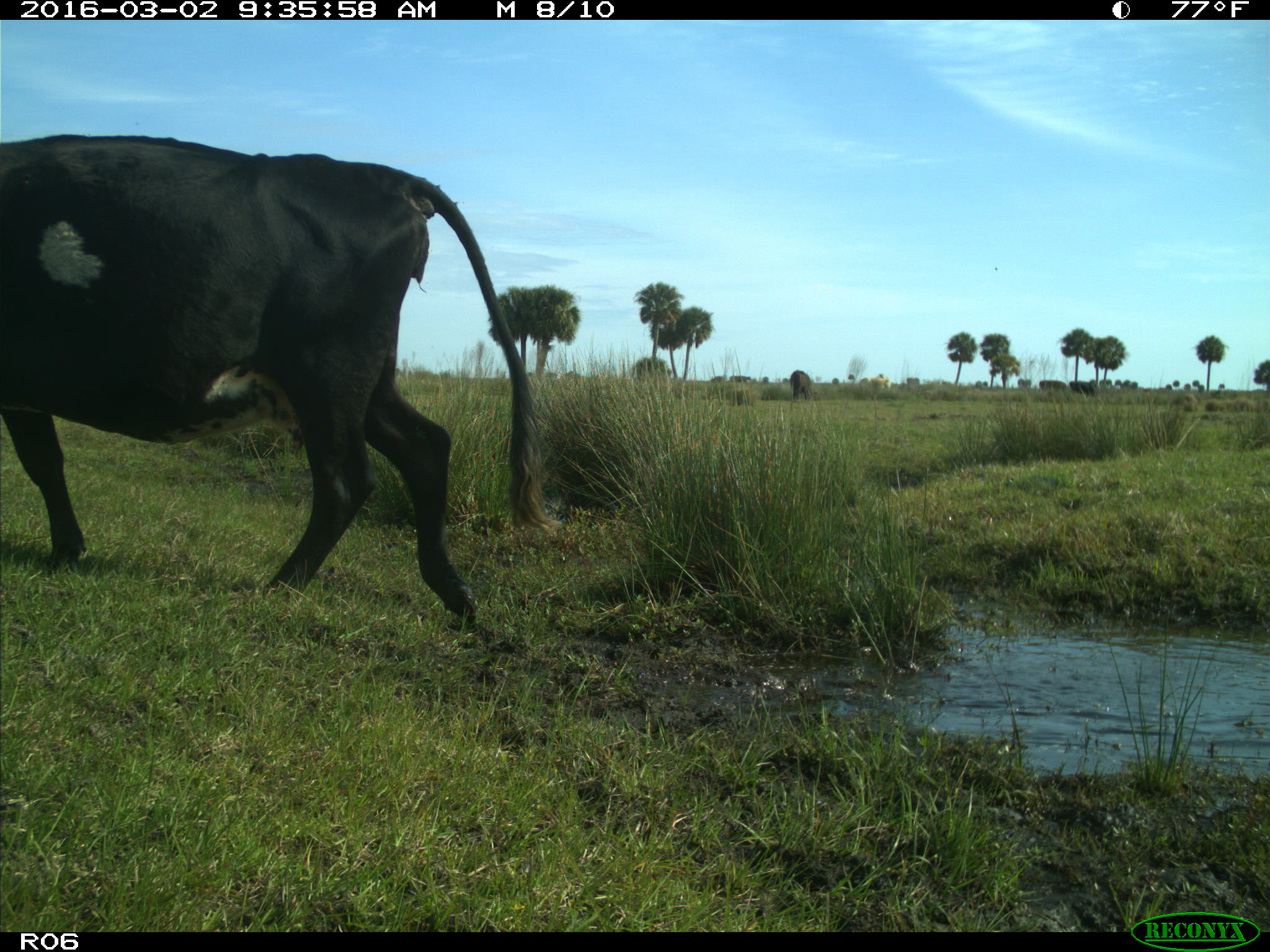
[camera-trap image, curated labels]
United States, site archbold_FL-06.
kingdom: Animalia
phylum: Chordata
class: Mammalia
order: Artiodactyla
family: Bovidae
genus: Bos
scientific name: Bos taurus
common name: domestic cow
Bos taurus (domestic cow).